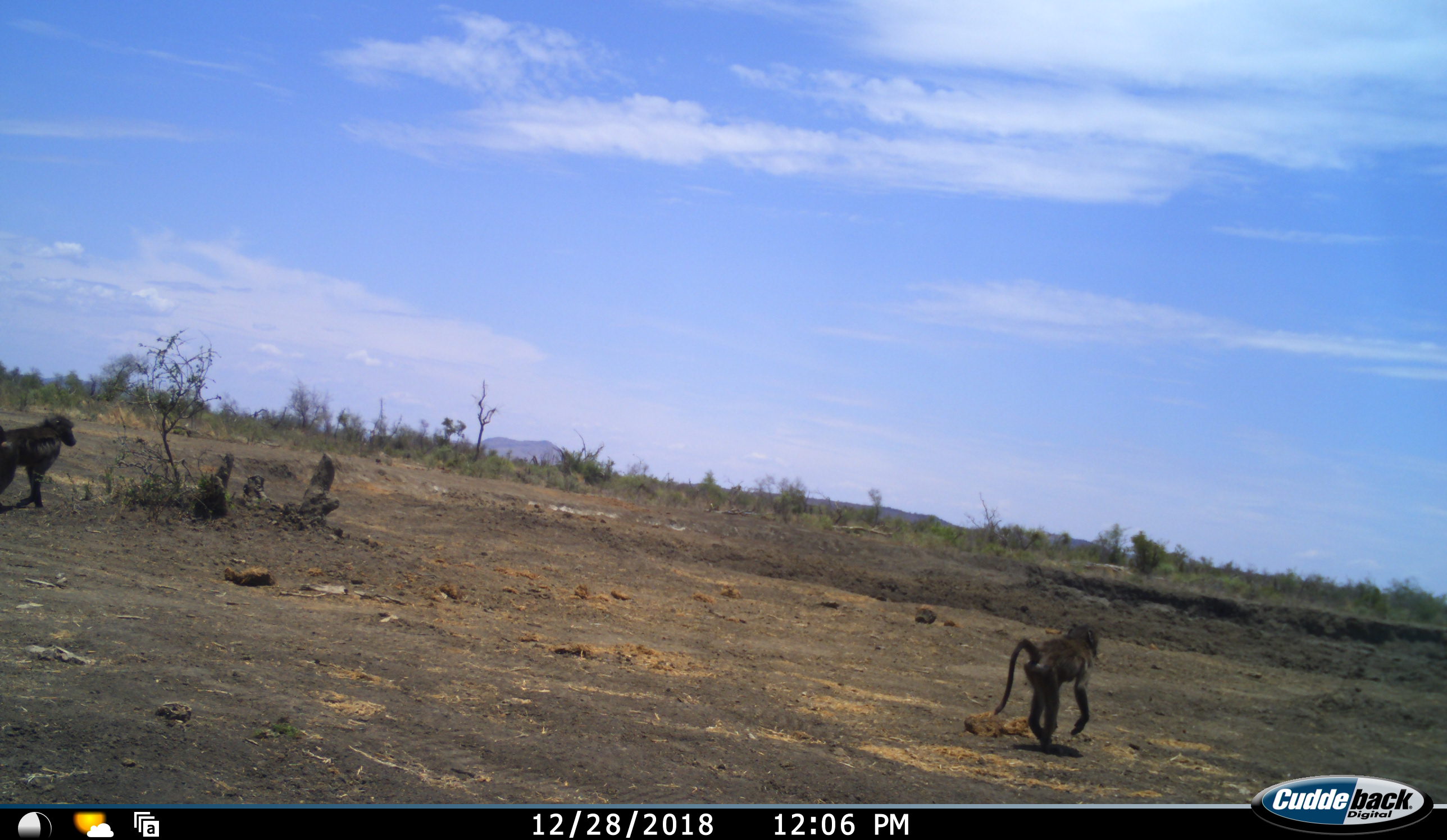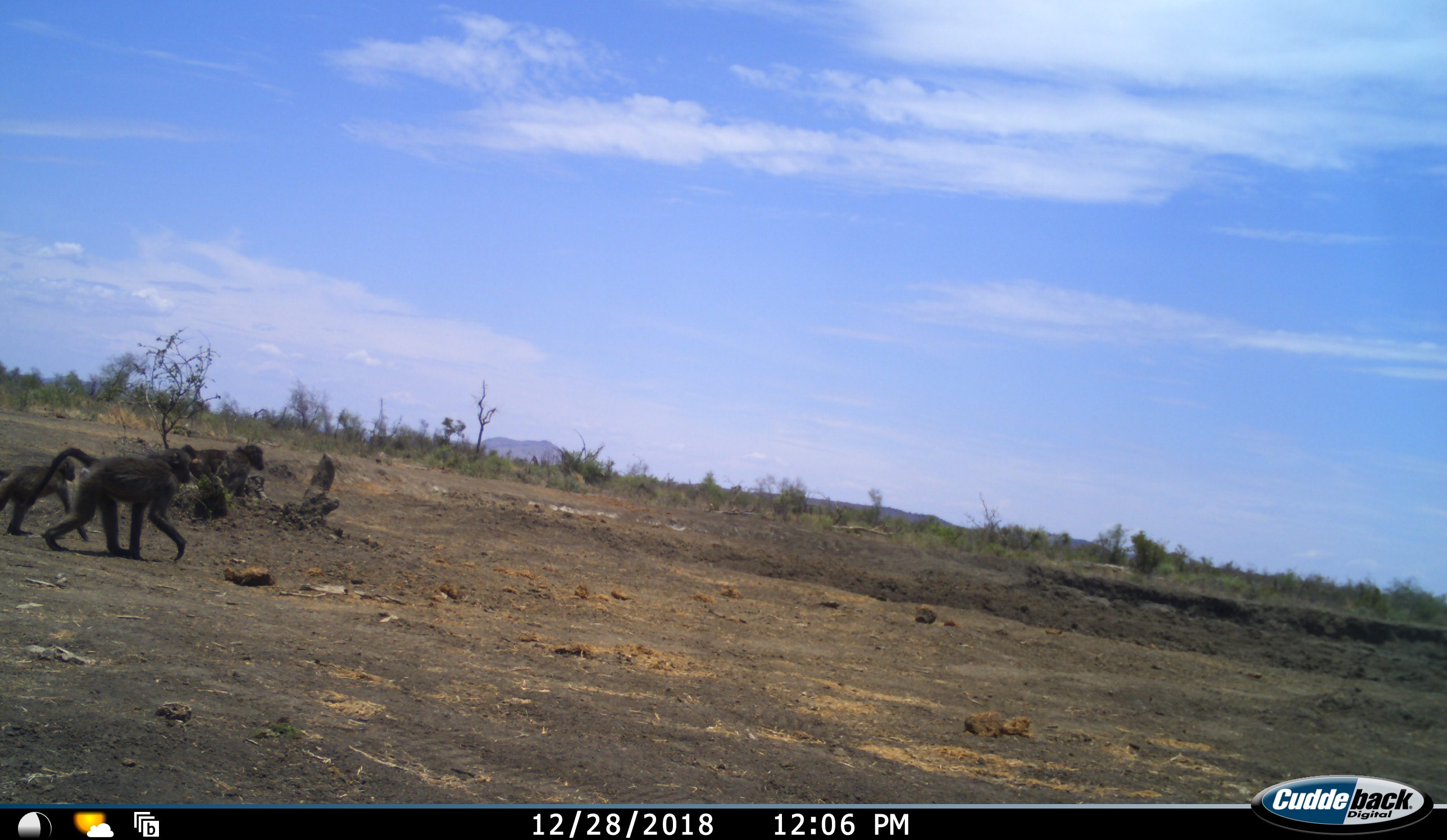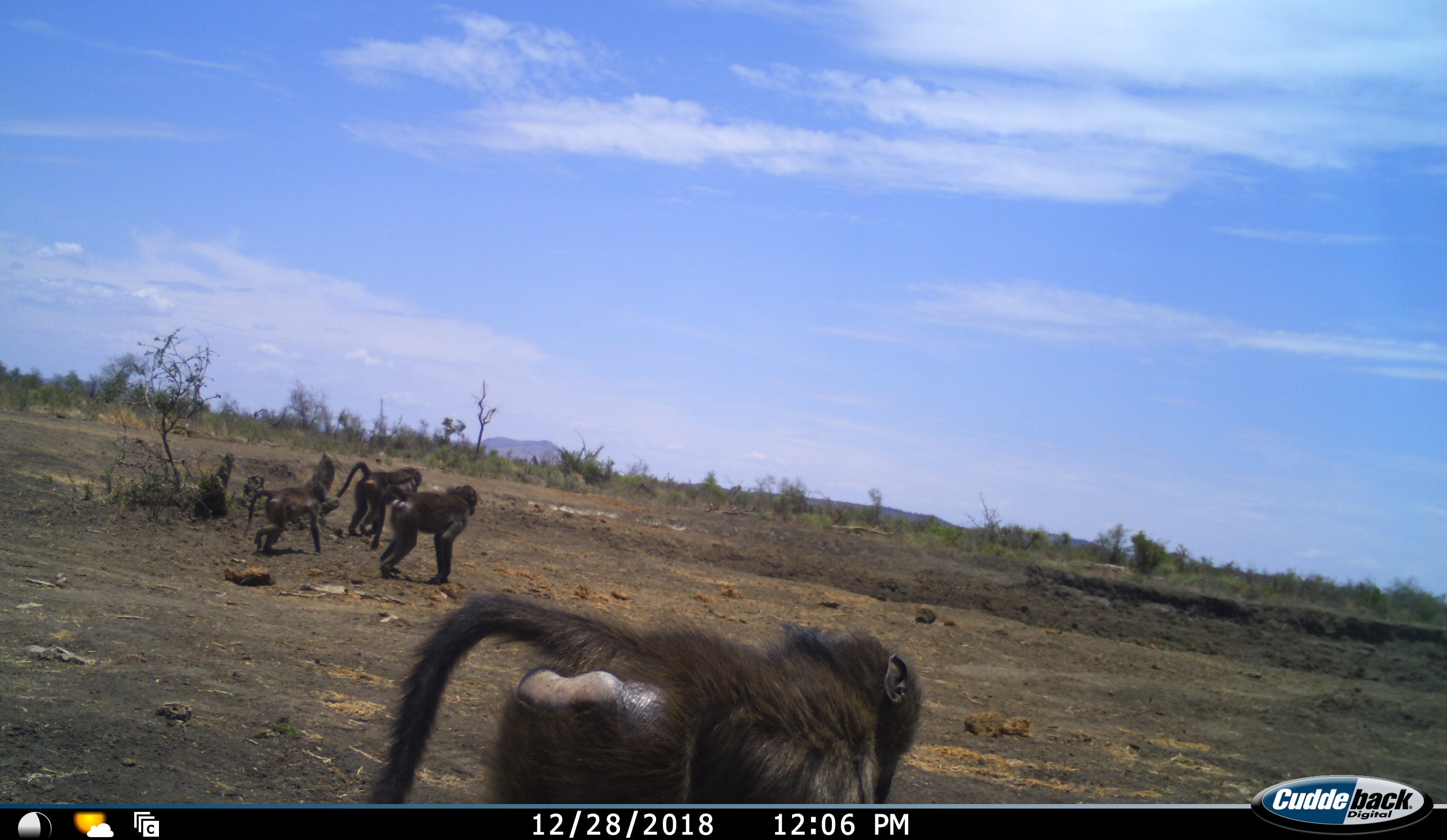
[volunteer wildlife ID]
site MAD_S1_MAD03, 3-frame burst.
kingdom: Animalia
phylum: Chordata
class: Mammalia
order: Primates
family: Cercopithecidae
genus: Papio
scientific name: Papio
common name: baboon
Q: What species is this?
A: Baboon (Papio).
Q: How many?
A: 5.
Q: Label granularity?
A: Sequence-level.